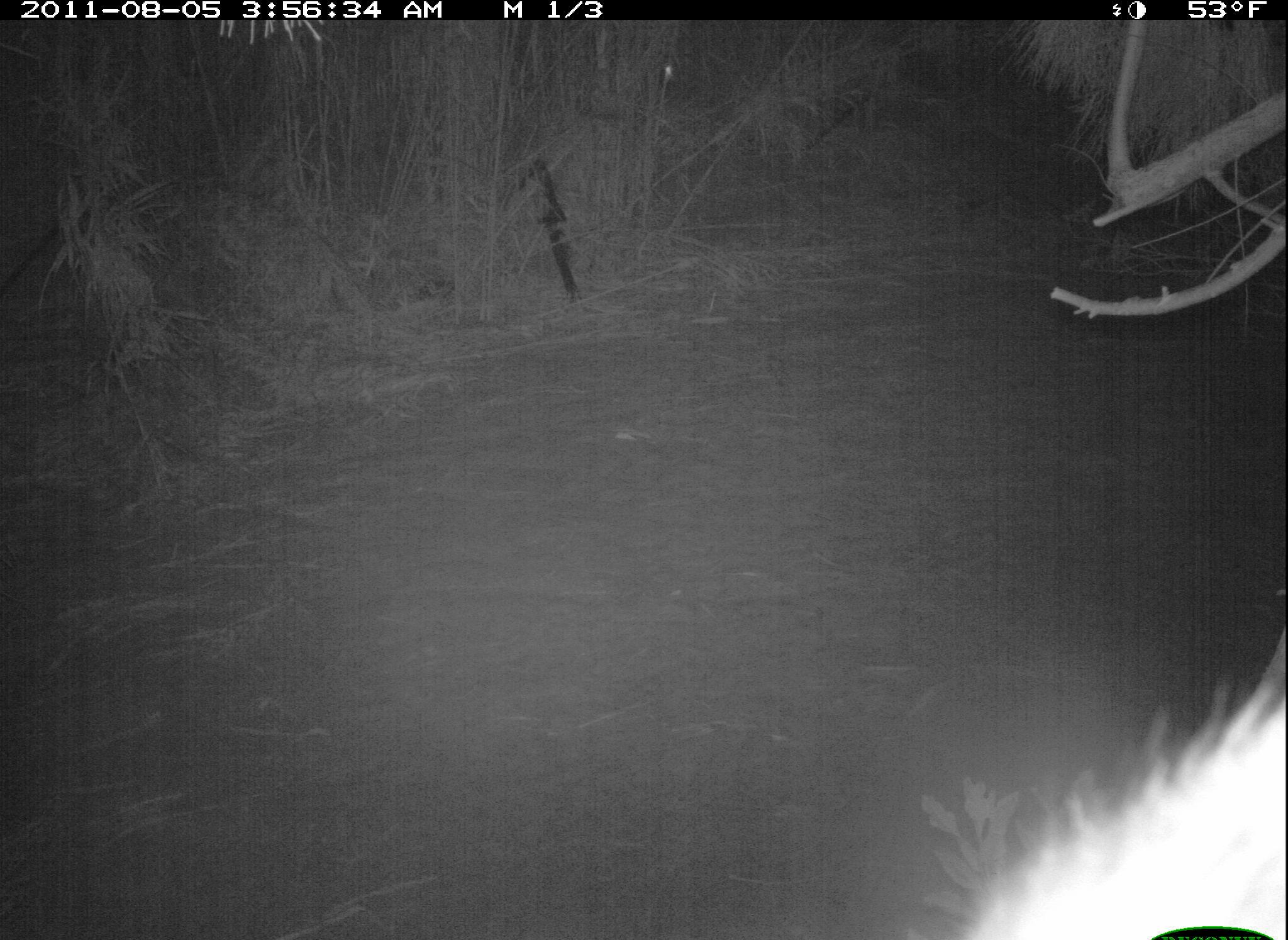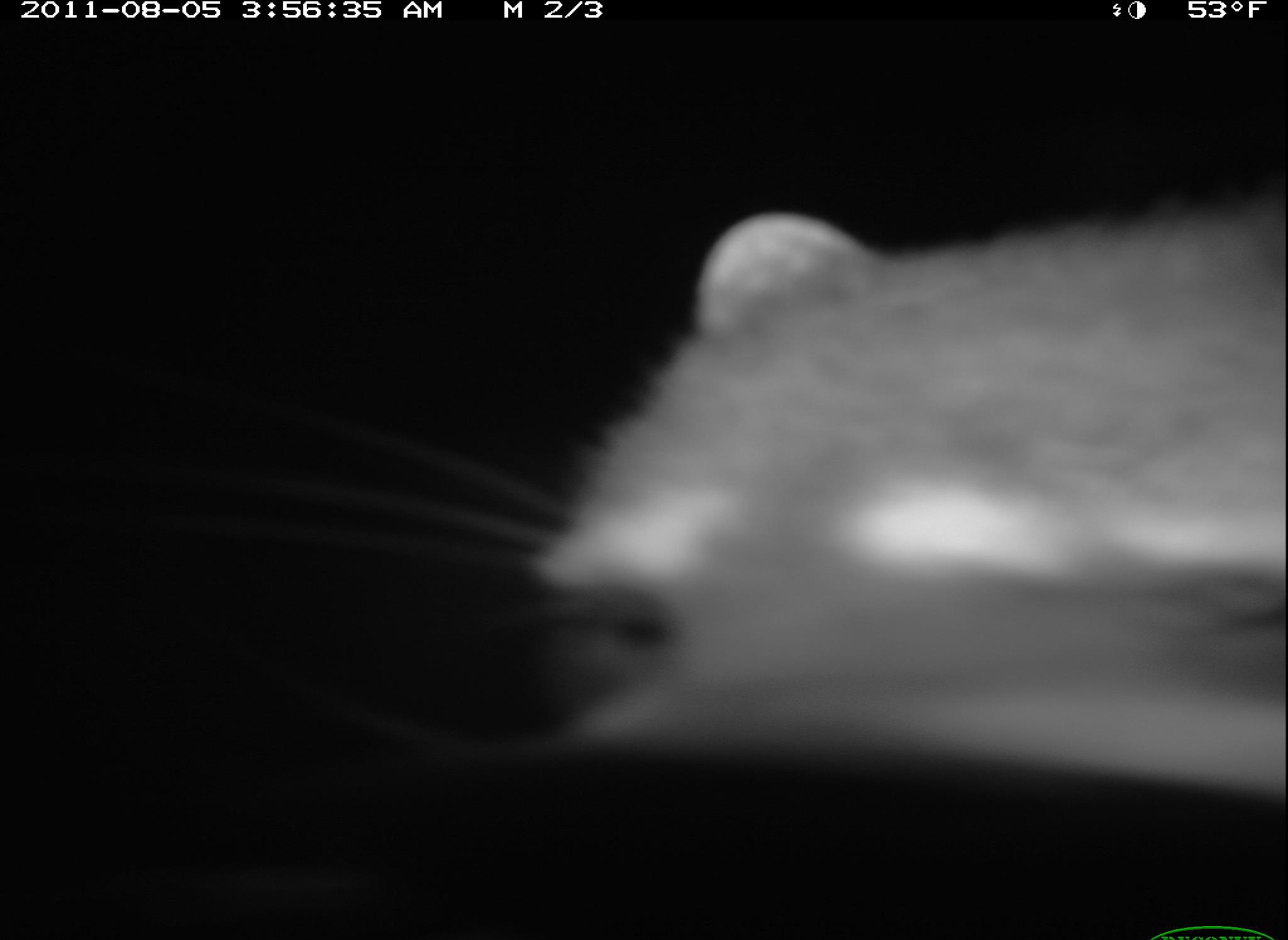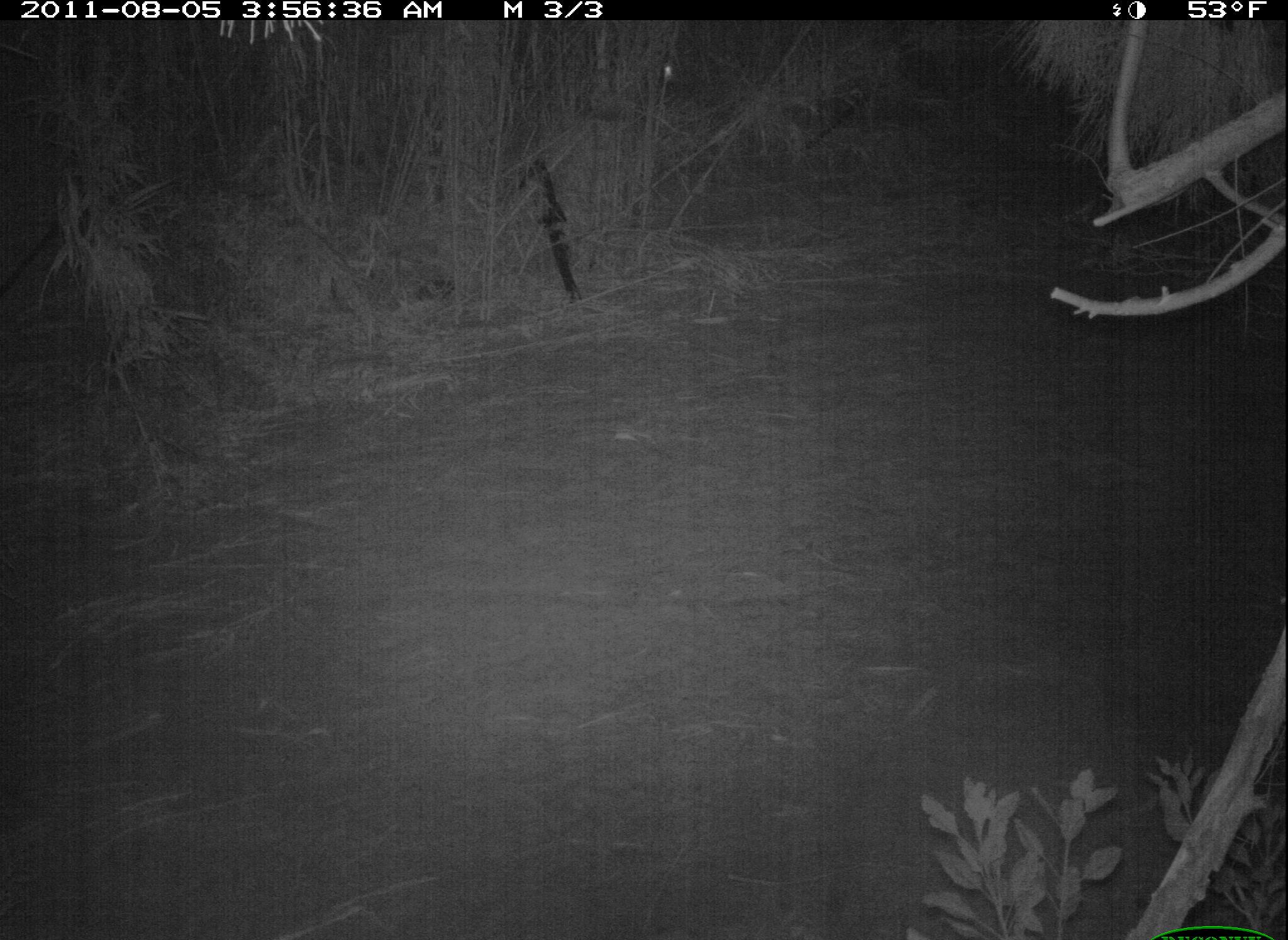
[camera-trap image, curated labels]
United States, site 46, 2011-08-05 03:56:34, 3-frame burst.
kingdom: Animalia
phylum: Chordata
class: Mammalia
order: Carnivora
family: Procyonidae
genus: Procyon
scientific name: Procyon lotor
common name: raccoon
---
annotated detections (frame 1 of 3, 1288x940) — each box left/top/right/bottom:
raccoon: 924/627/1283/940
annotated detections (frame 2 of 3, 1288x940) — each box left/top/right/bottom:
raccoon: 480/174/1282/799